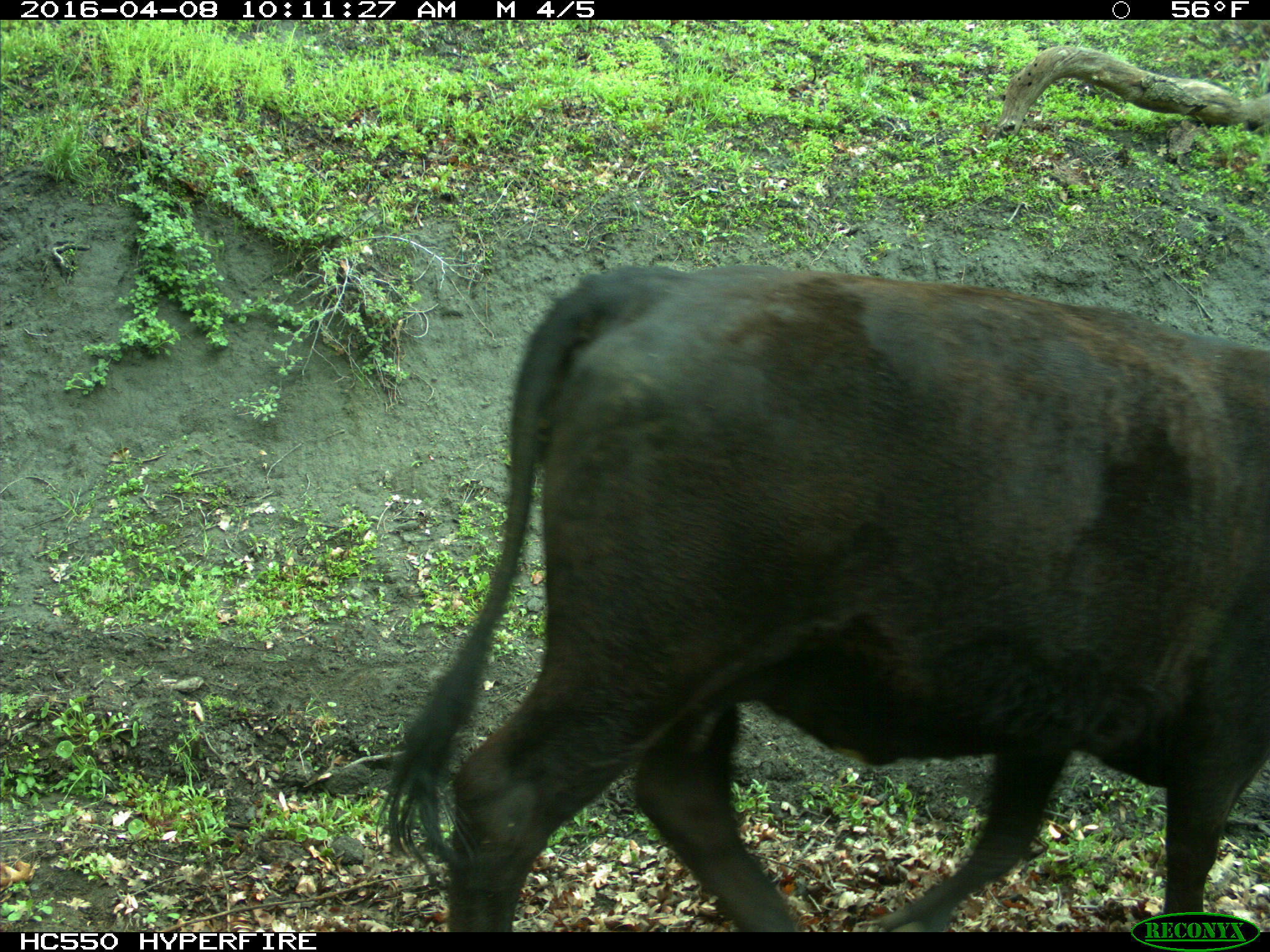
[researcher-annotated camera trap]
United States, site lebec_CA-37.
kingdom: Animalia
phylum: Chordata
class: Mammalia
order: Artiodactyla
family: Bovidae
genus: Bos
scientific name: Bos taurus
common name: domestic cow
Bos taurus (domestic cow).